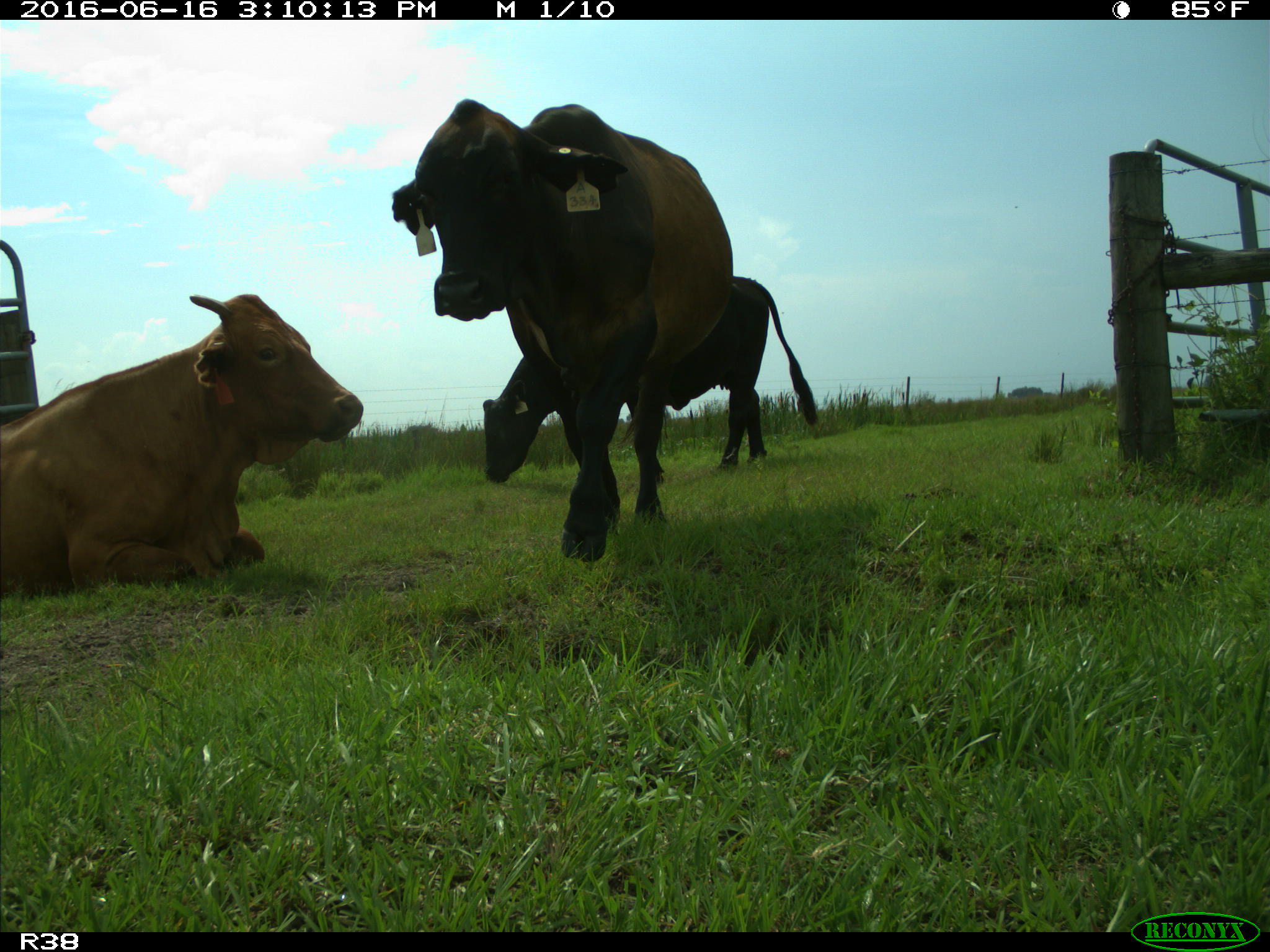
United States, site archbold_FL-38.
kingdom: Animalia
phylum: Chordata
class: Mammalia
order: Artiodactyla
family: Bovidae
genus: Bos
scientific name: Bos taurus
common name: domestic cow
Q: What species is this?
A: Bos taurus (domestic cow).